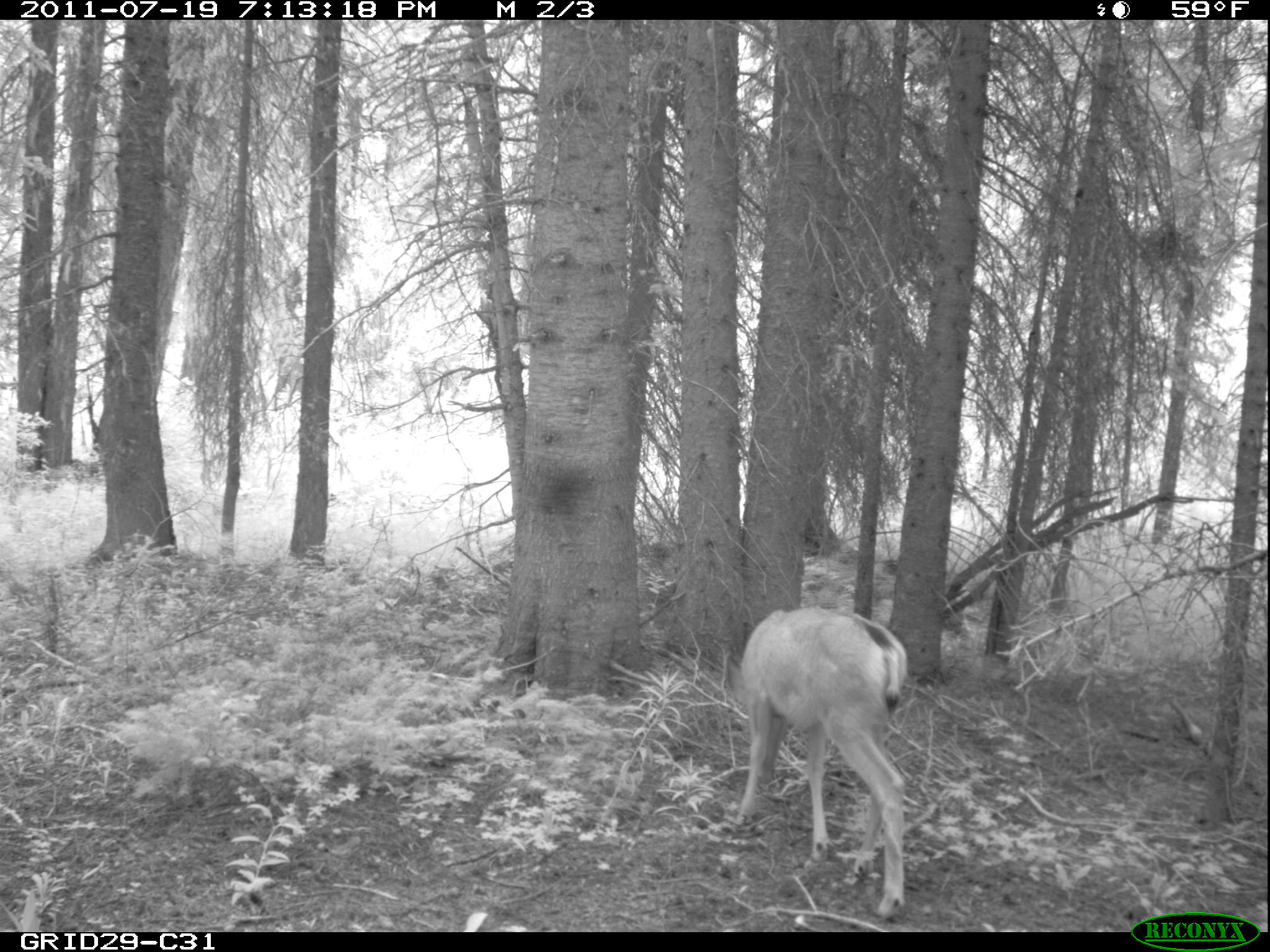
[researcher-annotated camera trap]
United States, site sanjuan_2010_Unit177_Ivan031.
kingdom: Animalia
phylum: Chordata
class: Mammalia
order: Artiodactyla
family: Cervidae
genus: Odocoileus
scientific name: Odocoileus hemionus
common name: mule deer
Odocoileus hemionus (mule deer).